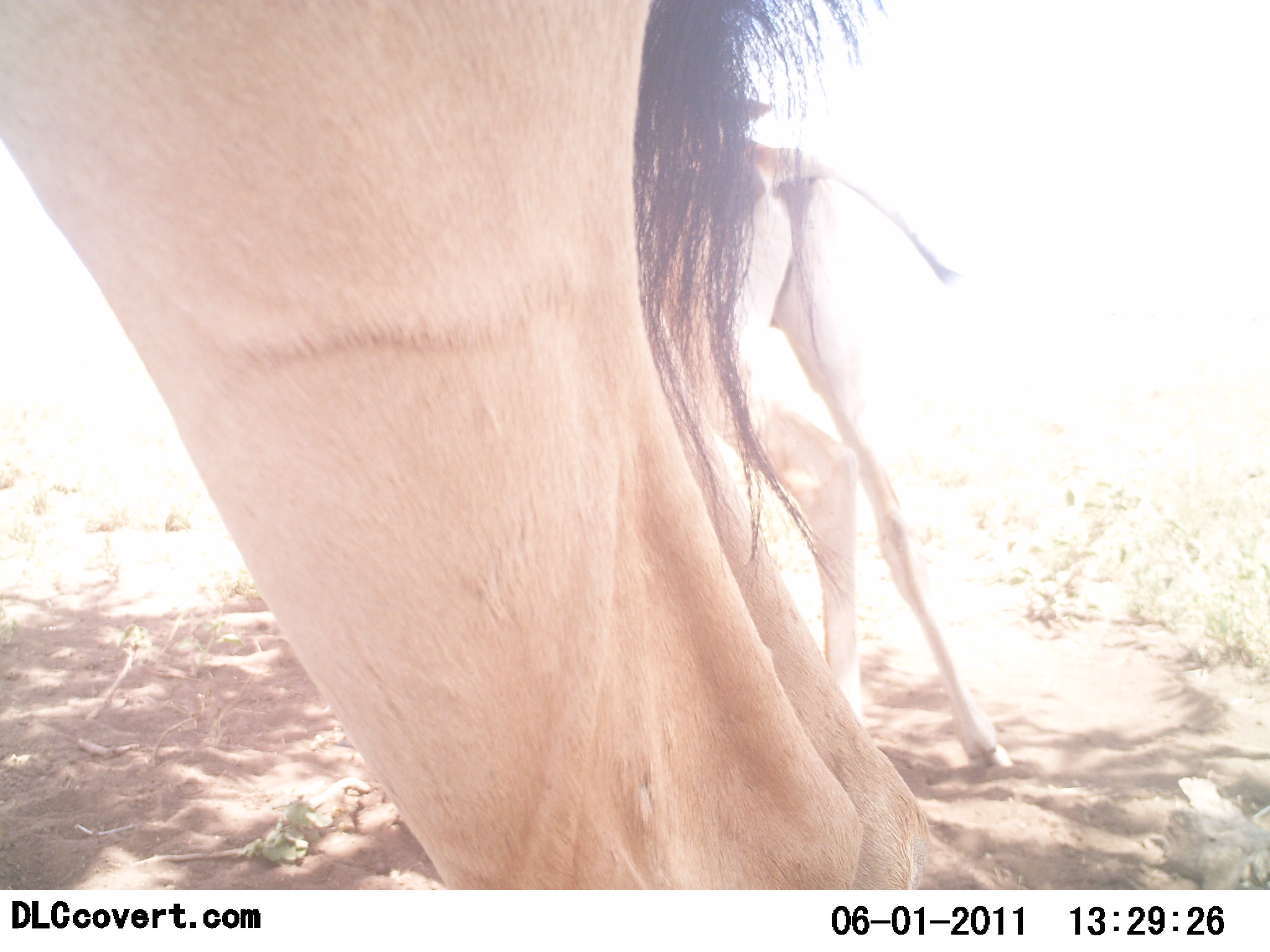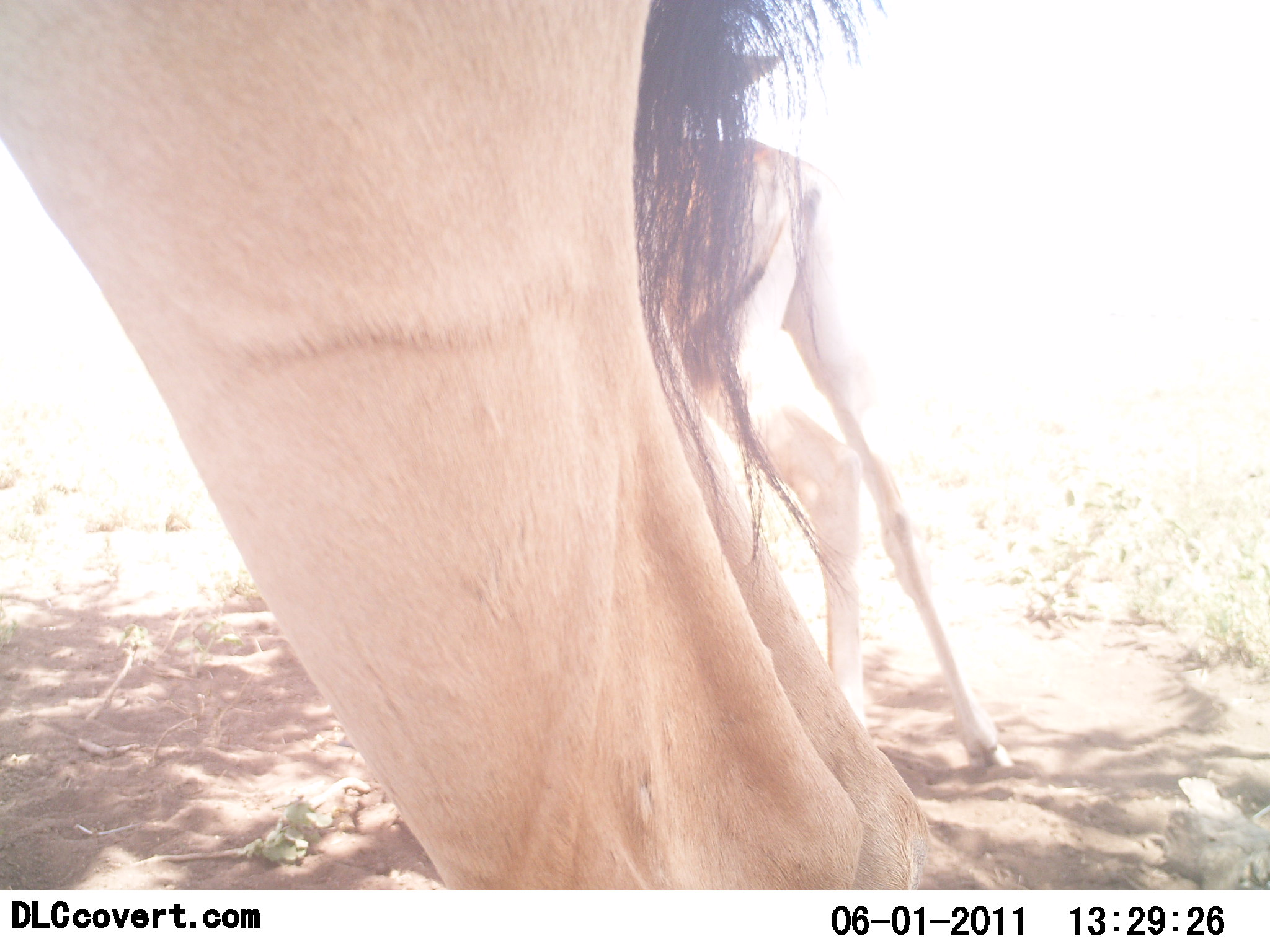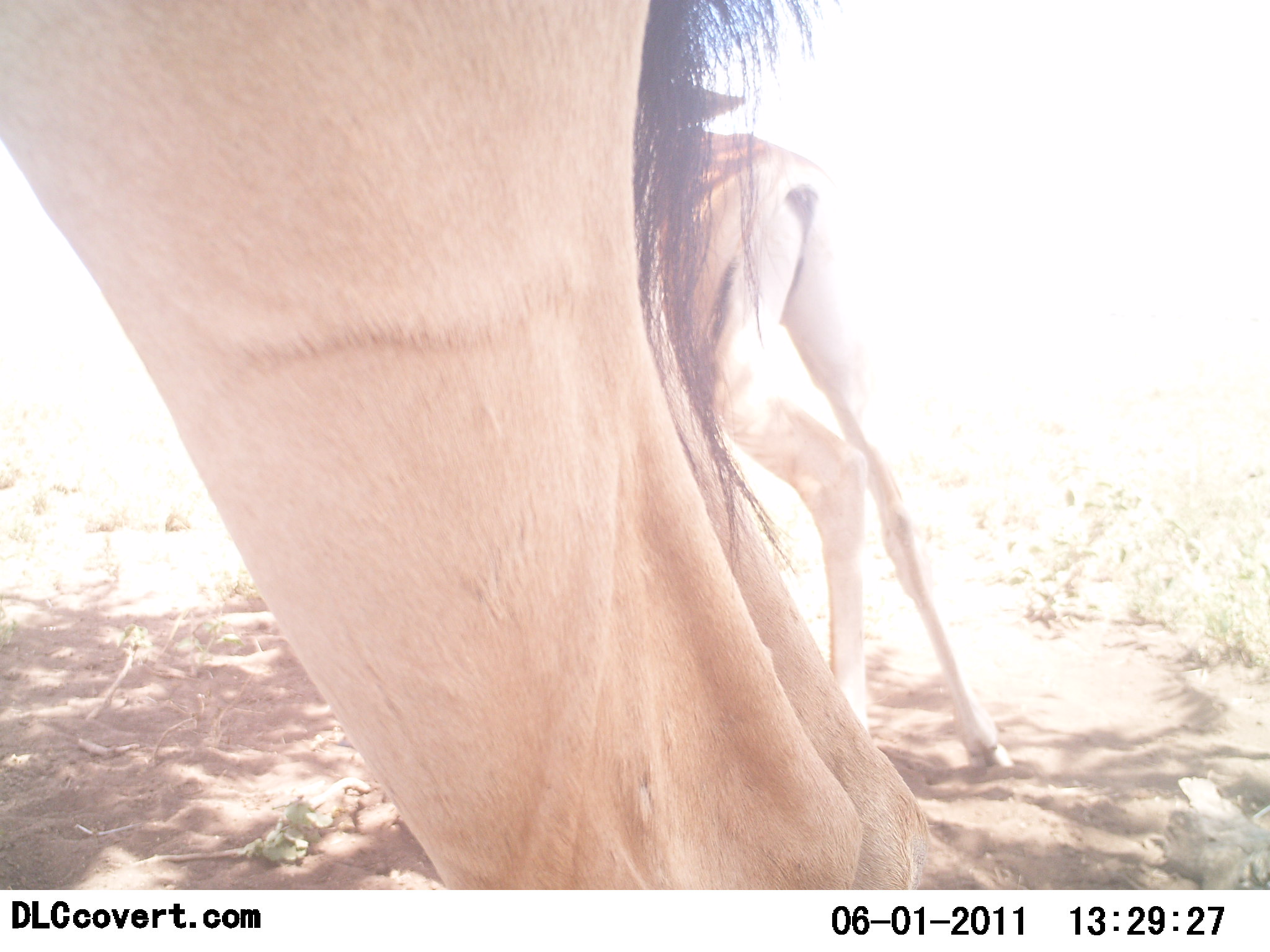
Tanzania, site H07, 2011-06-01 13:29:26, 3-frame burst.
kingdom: Animalia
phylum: Chordata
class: Mammalia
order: Artiodactyla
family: Bovidae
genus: Eudorcas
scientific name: Eudorcas thomsonii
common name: thomson's gazelle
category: gazellethomsons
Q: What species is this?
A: Gazellethomsons (thomson's gazelle) (Eudorcas thomsonii).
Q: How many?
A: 2.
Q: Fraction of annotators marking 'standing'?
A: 100%.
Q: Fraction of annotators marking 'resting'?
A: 0%.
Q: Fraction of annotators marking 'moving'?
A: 0%.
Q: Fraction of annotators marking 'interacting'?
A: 10%.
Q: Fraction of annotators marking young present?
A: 30%.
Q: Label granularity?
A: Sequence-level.